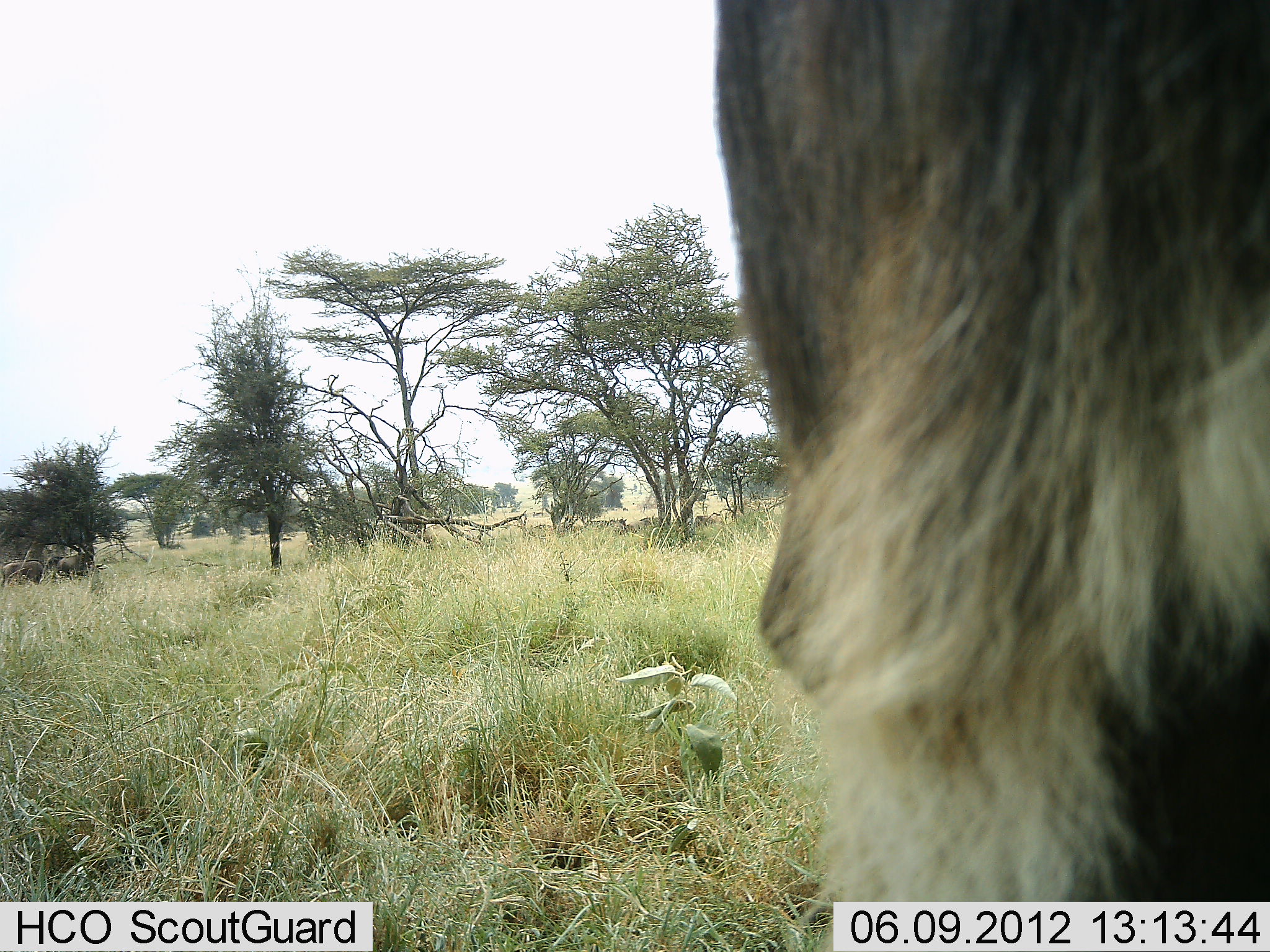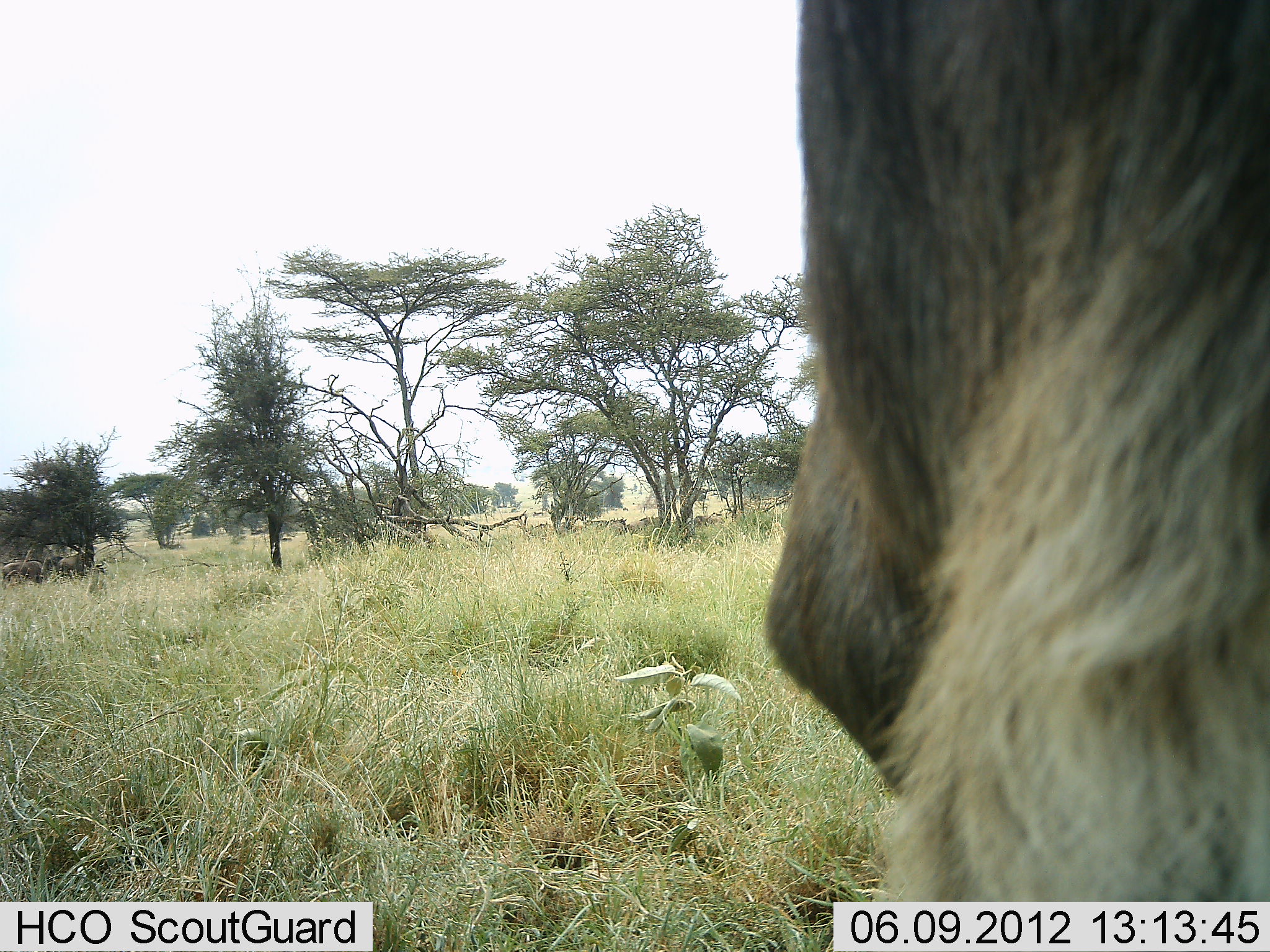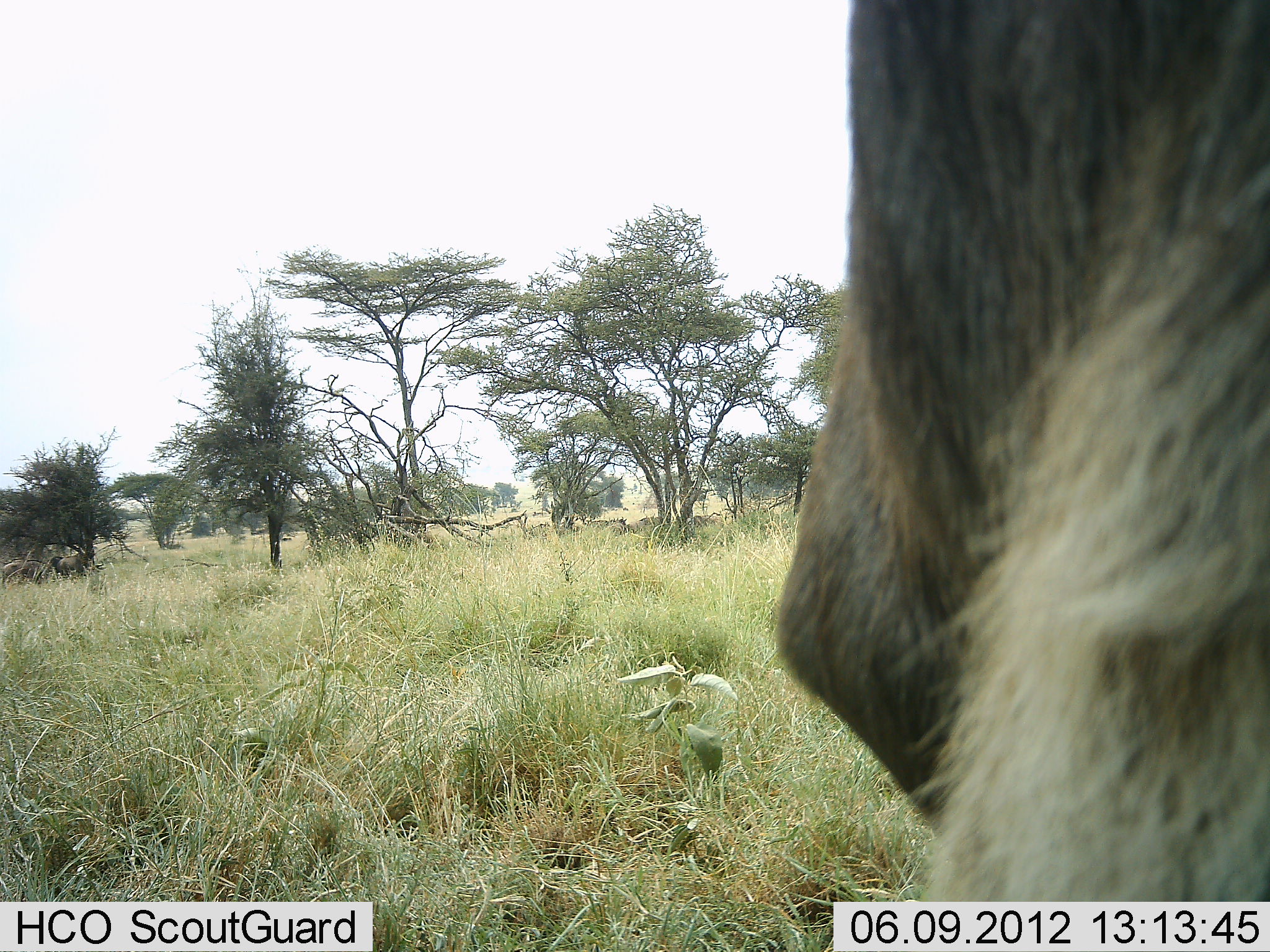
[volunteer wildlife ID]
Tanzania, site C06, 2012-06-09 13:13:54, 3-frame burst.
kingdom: Animalia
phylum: Chordata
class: Mammalia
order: Artiodactyla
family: Bovidae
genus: Connochaetes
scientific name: Connochaetes taurinus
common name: blue wildebeest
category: wildebeest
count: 1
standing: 100%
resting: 0%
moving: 0%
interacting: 10%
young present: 0%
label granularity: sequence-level